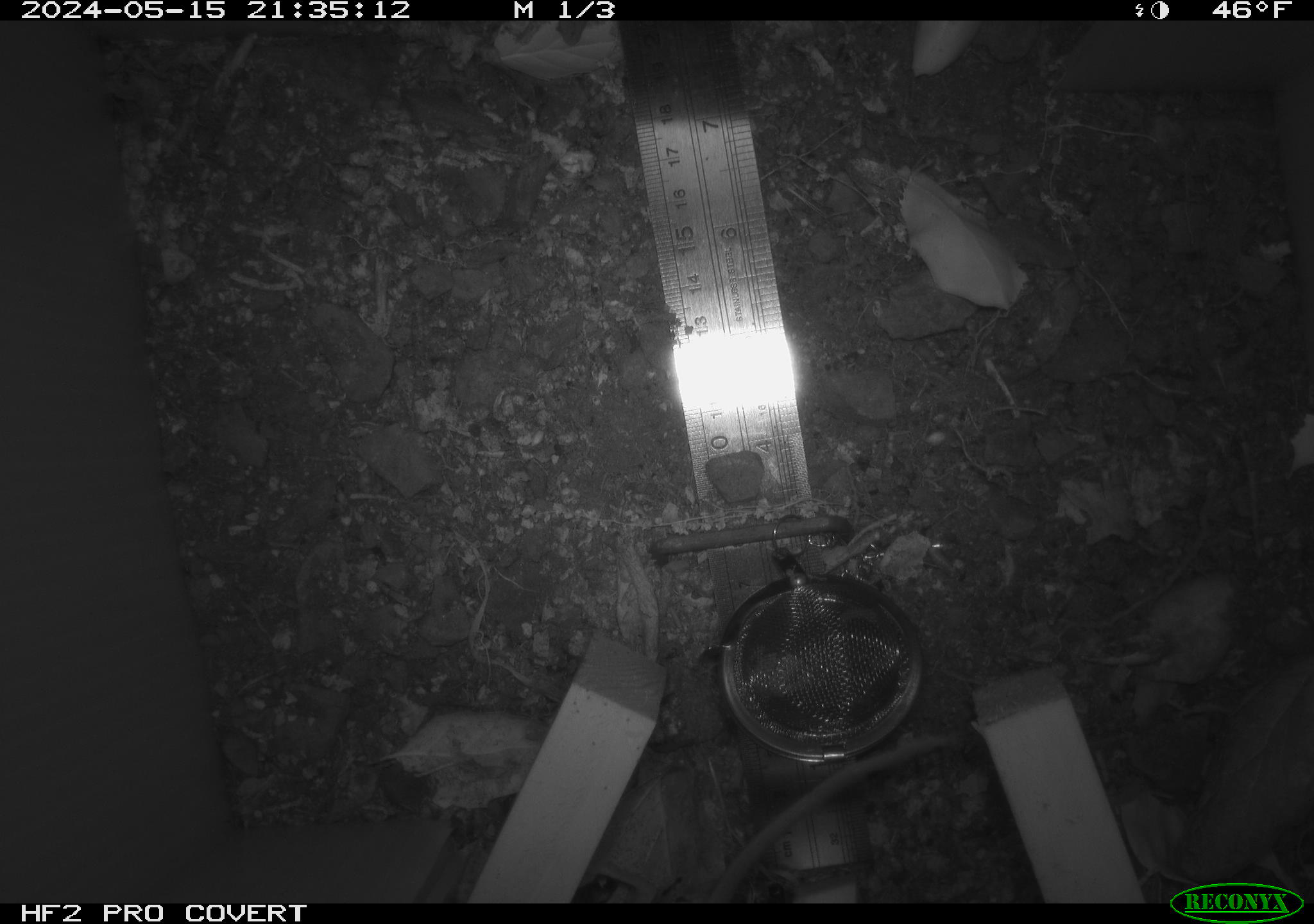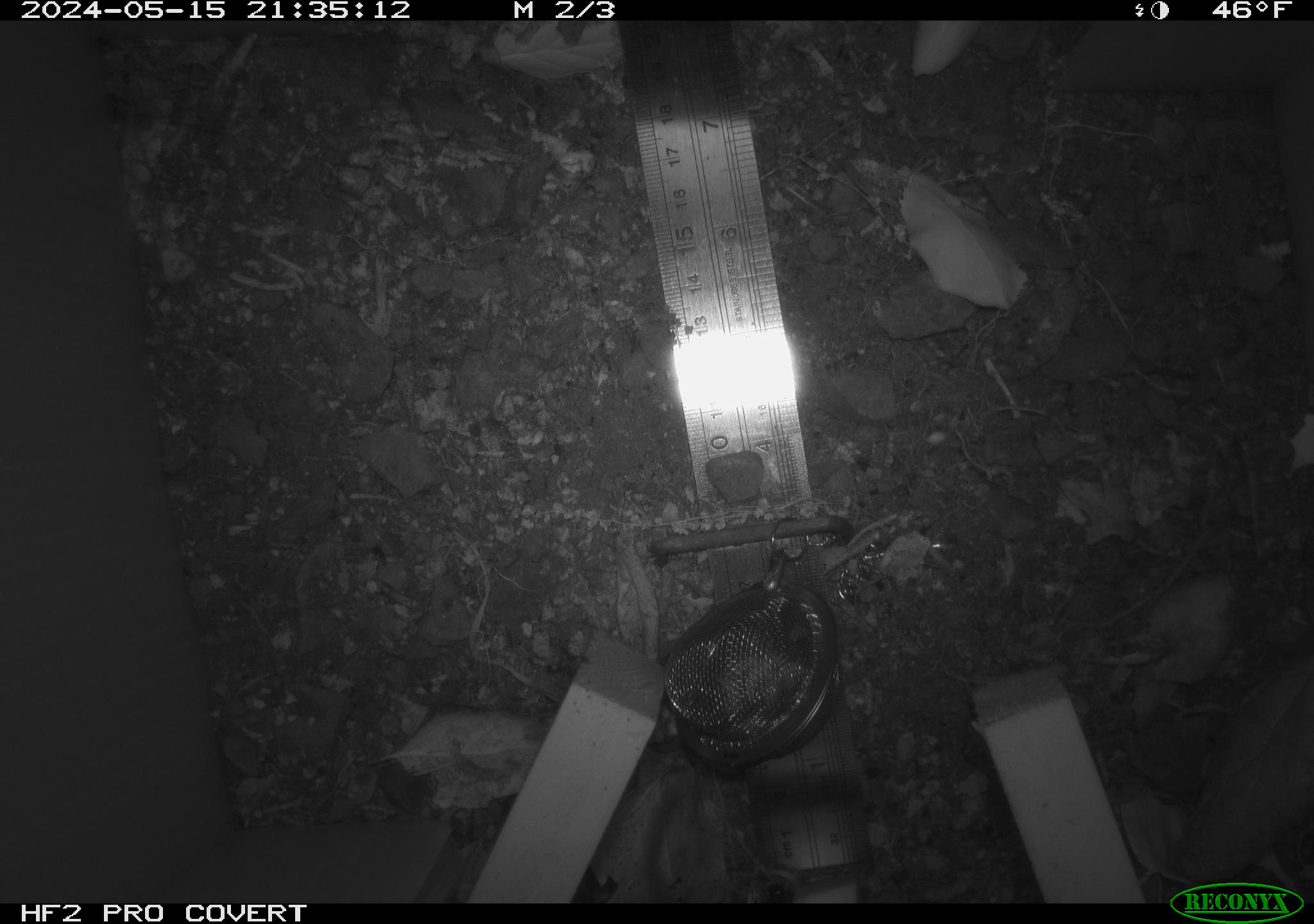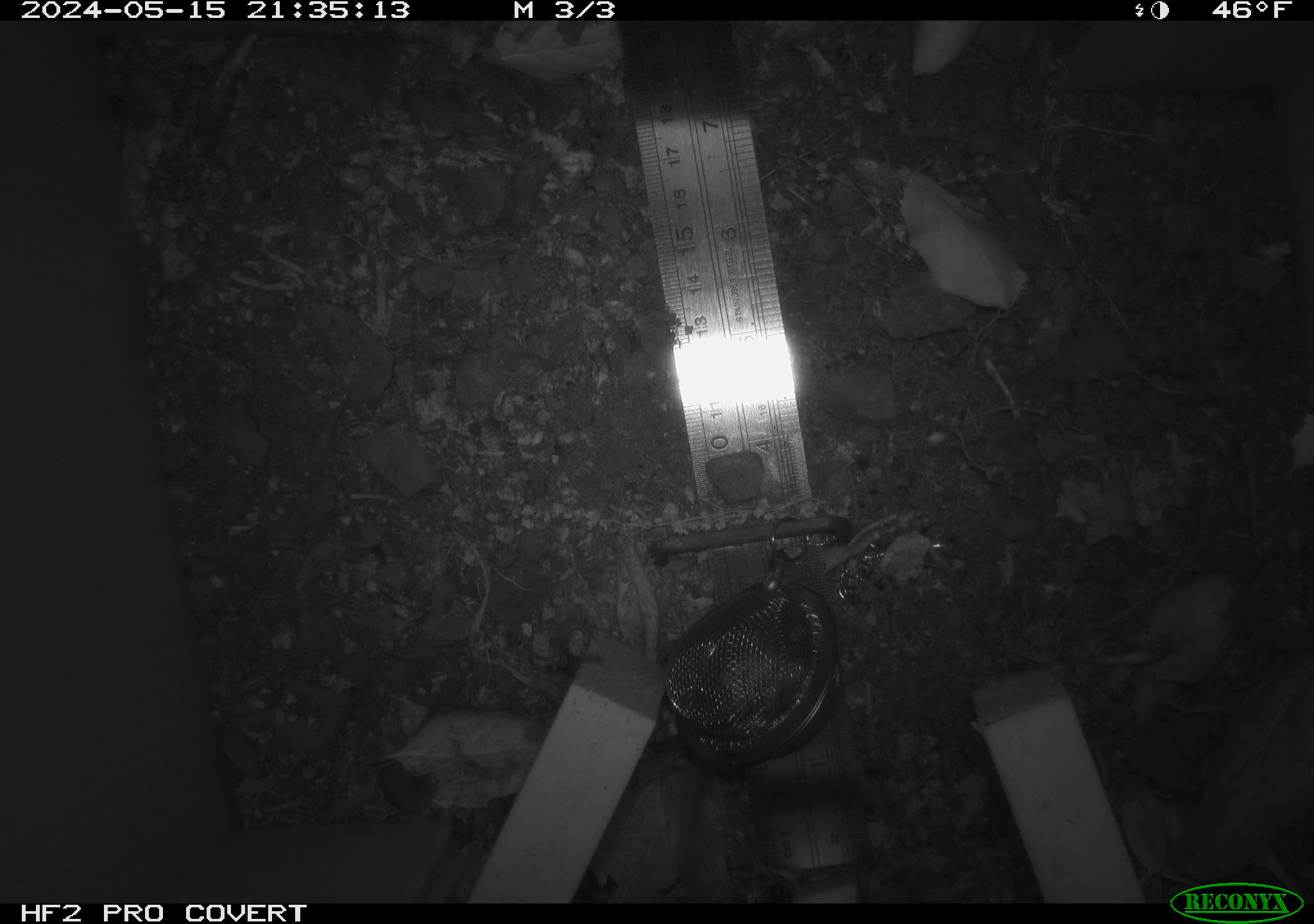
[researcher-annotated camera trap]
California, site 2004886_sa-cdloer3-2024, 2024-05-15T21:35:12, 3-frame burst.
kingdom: Animalia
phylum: Chordata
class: Mammalia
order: Rodentia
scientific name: Rodentia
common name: mouse species